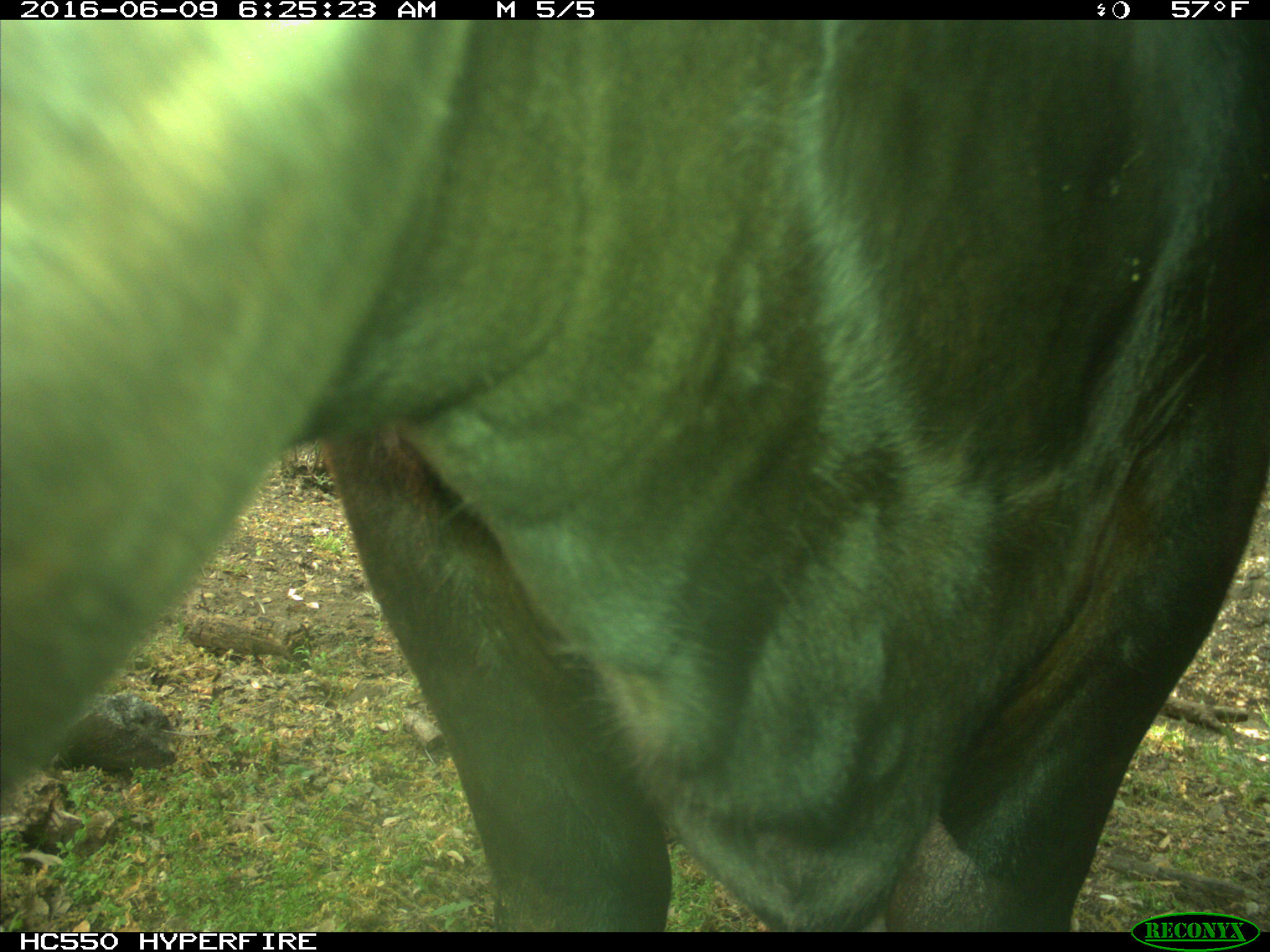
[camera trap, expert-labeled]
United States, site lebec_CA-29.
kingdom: Animalia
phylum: Chordata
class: Mammalia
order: Artiodactyla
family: Bovidae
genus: Bos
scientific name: Bos taurus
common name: domestic cow